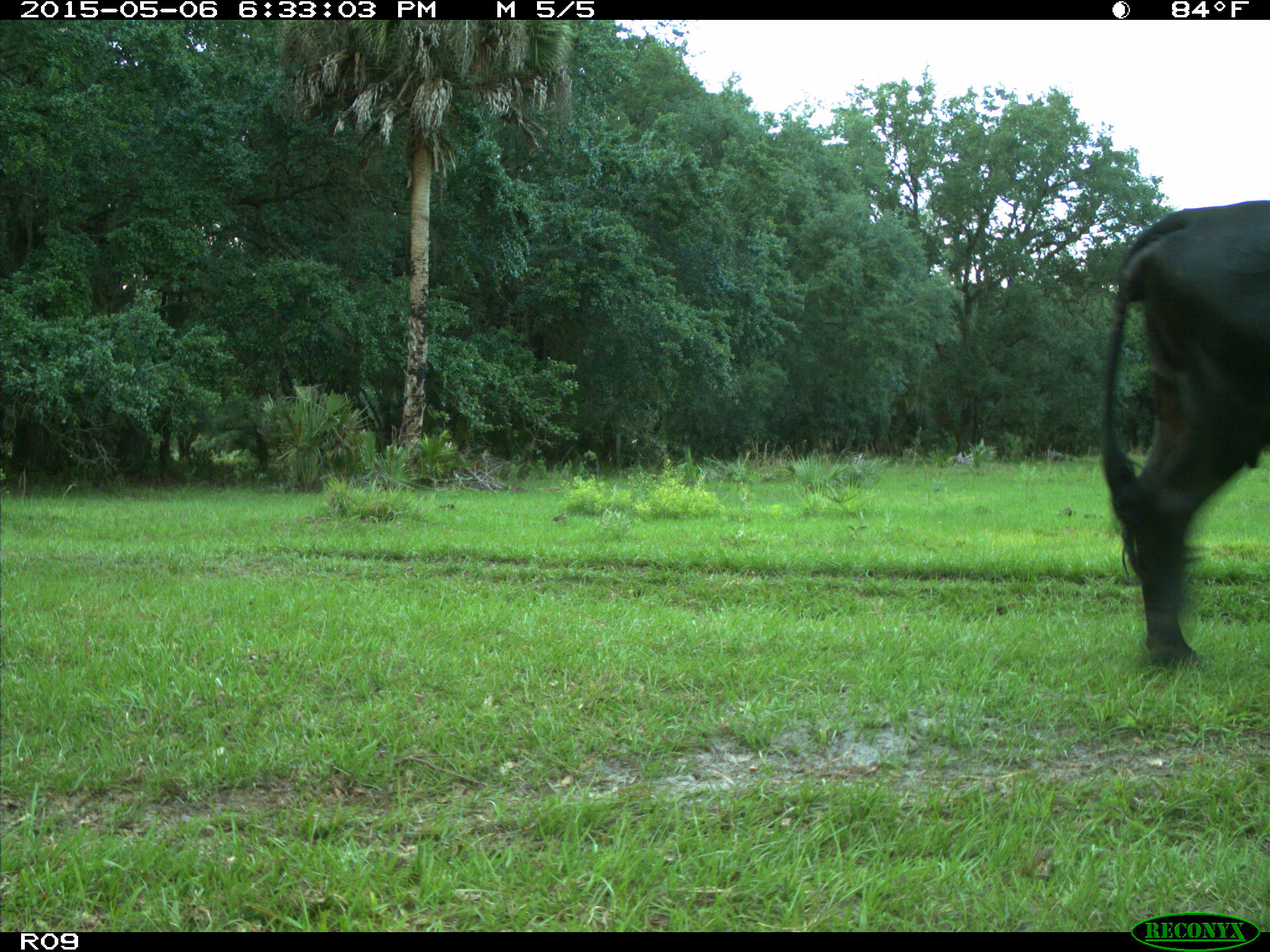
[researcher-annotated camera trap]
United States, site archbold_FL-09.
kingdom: Animalia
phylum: Chordata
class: Mammalia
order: Artiodactyla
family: Bovidae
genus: Bos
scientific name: Bos taurus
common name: domestic cow